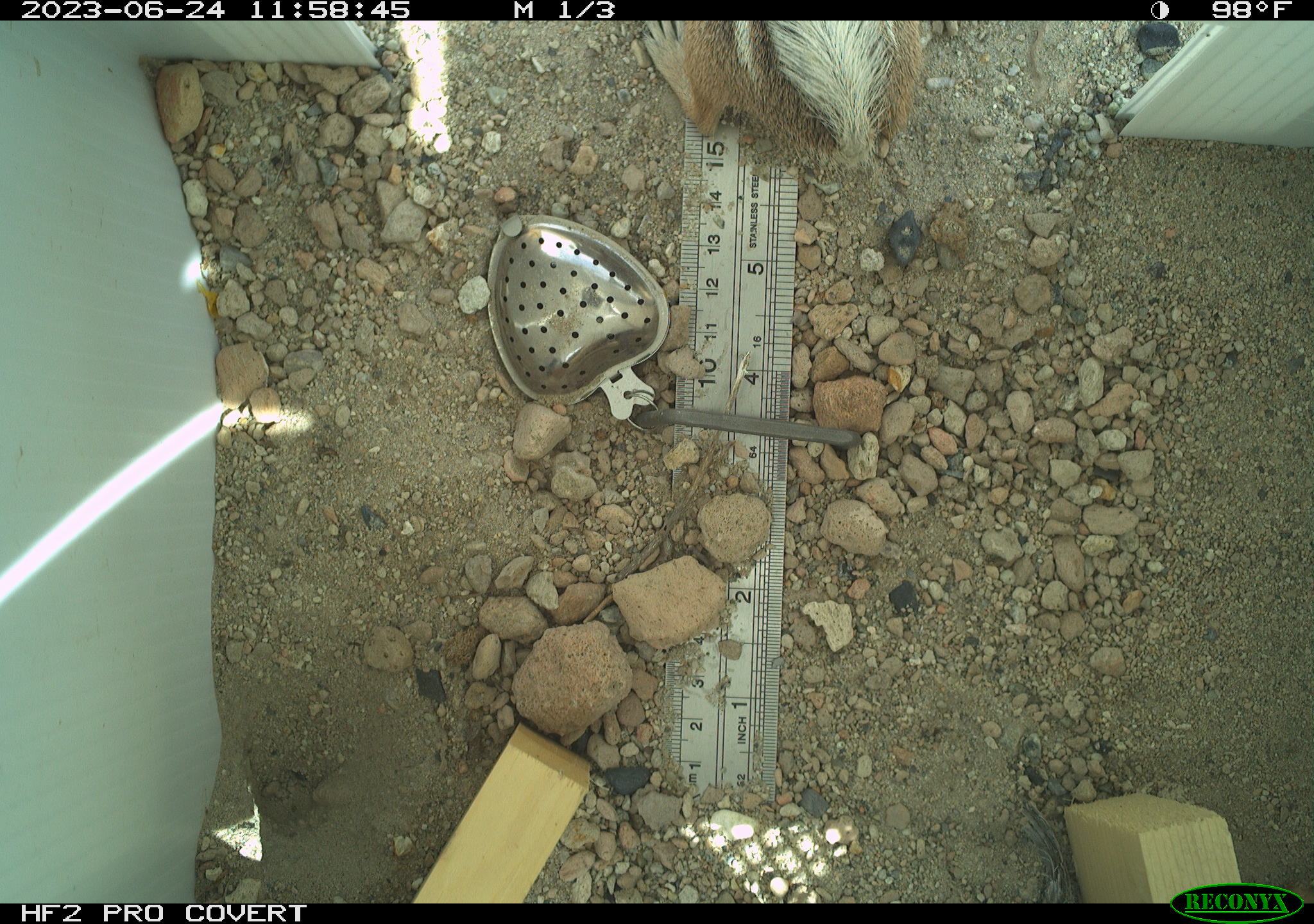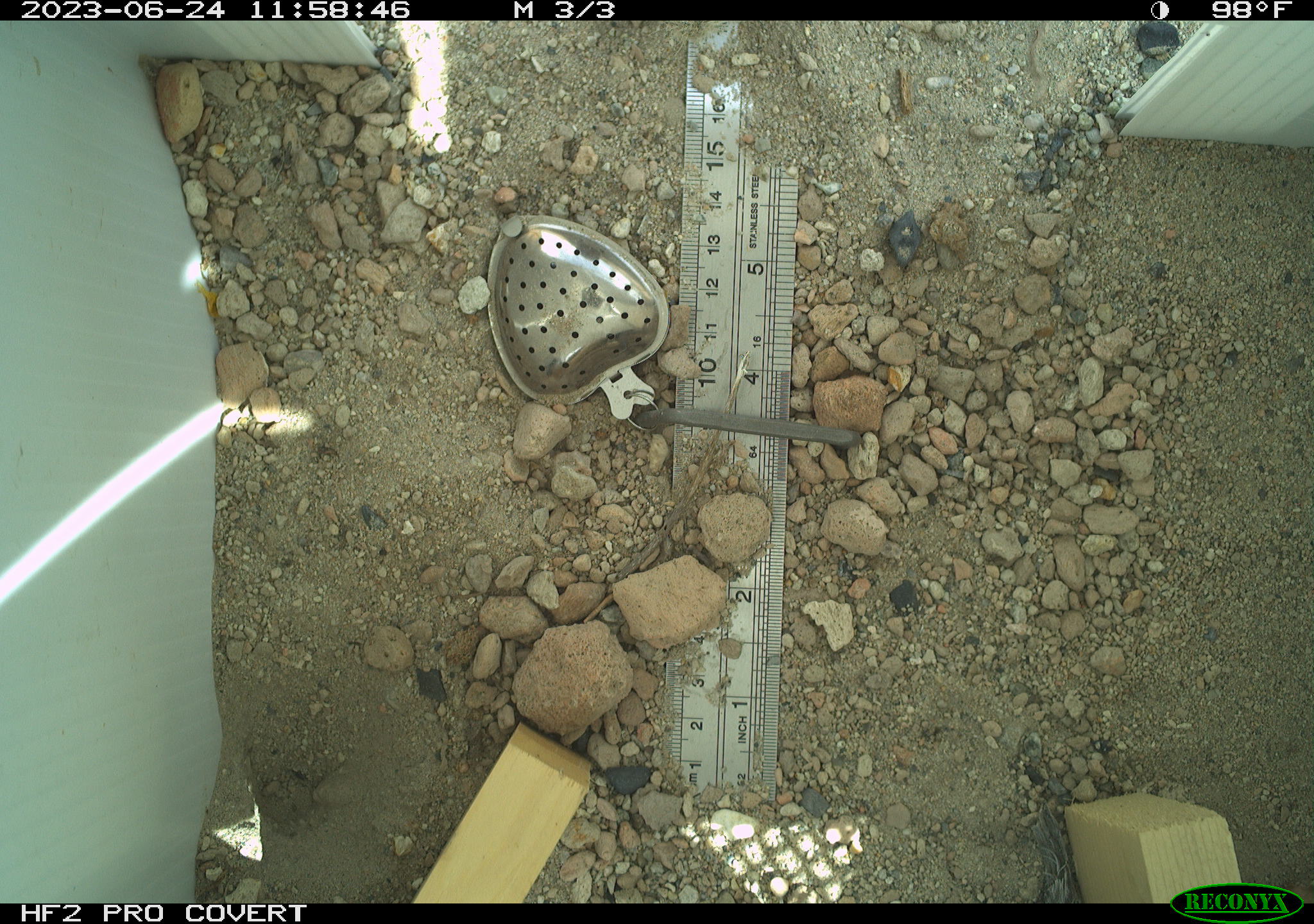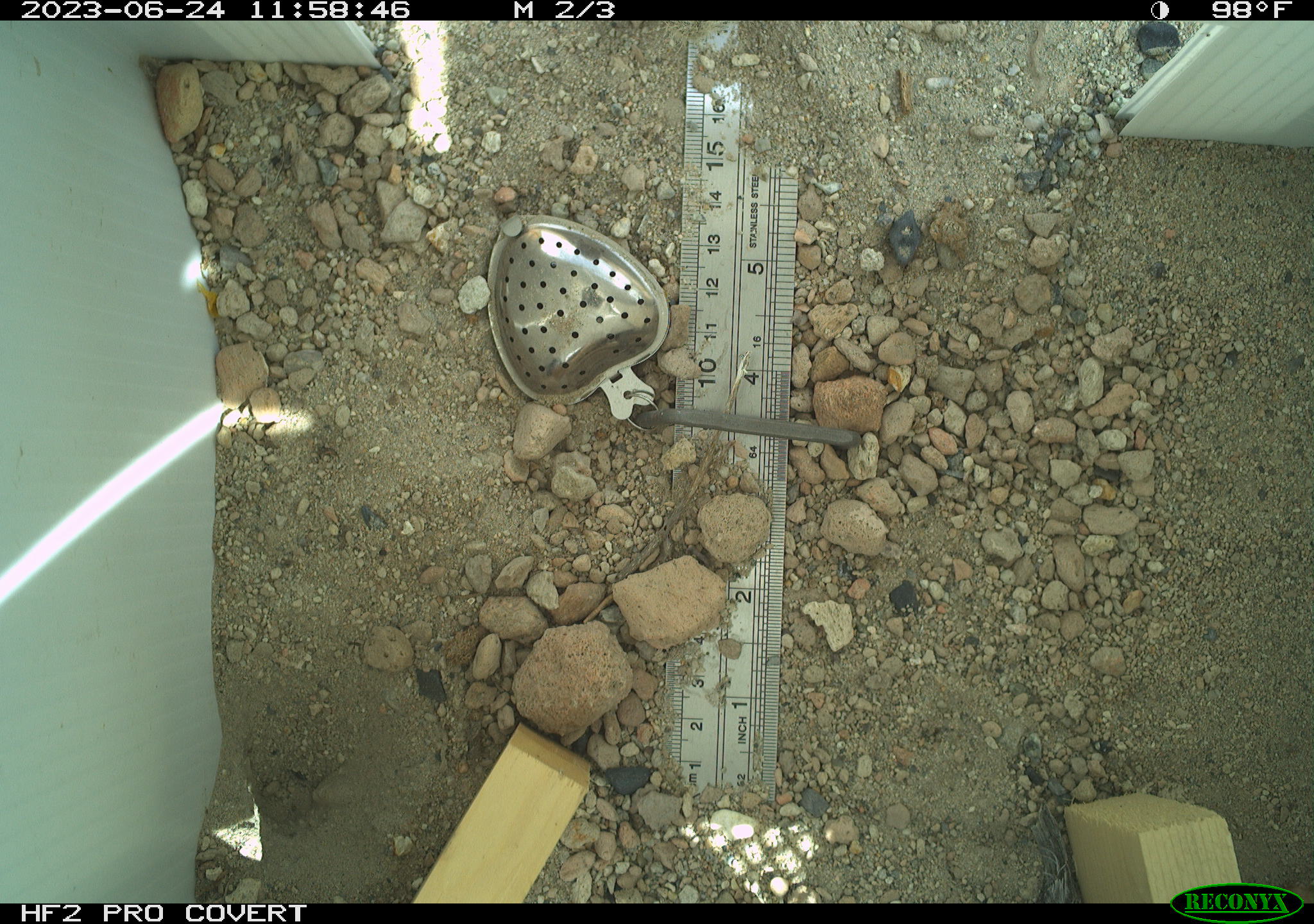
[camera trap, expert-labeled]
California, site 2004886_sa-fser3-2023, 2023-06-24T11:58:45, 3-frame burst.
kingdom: Animalia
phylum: Chordata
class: Mammalia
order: Rodentia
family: Sciuridae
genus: Ammospermophilus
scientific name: Ammospermophilus leucurus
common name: white-tailed antelope squirrel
White-tailed antelope squirrel (Ammospermophilus leucurus).